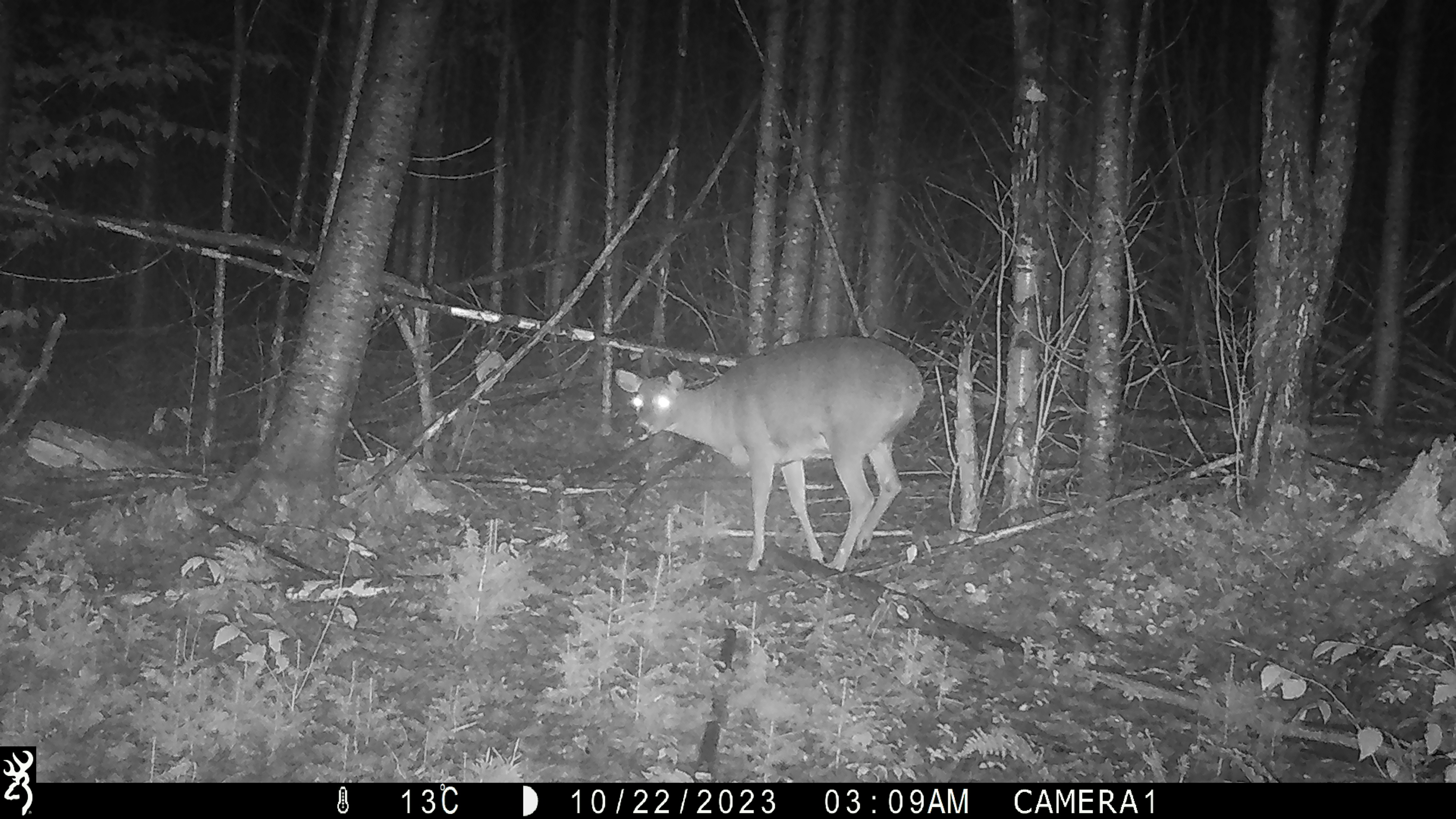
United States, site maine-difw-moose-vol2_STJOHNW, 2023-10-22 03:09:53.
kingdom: Animalia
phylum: Chordata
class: Mammalia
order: Artiodactyla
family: Cervidae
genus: Odocoileus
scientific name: Odocoileus virginianus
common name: white-tailed deer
White-tailed deer (Odocoileus virginianus).